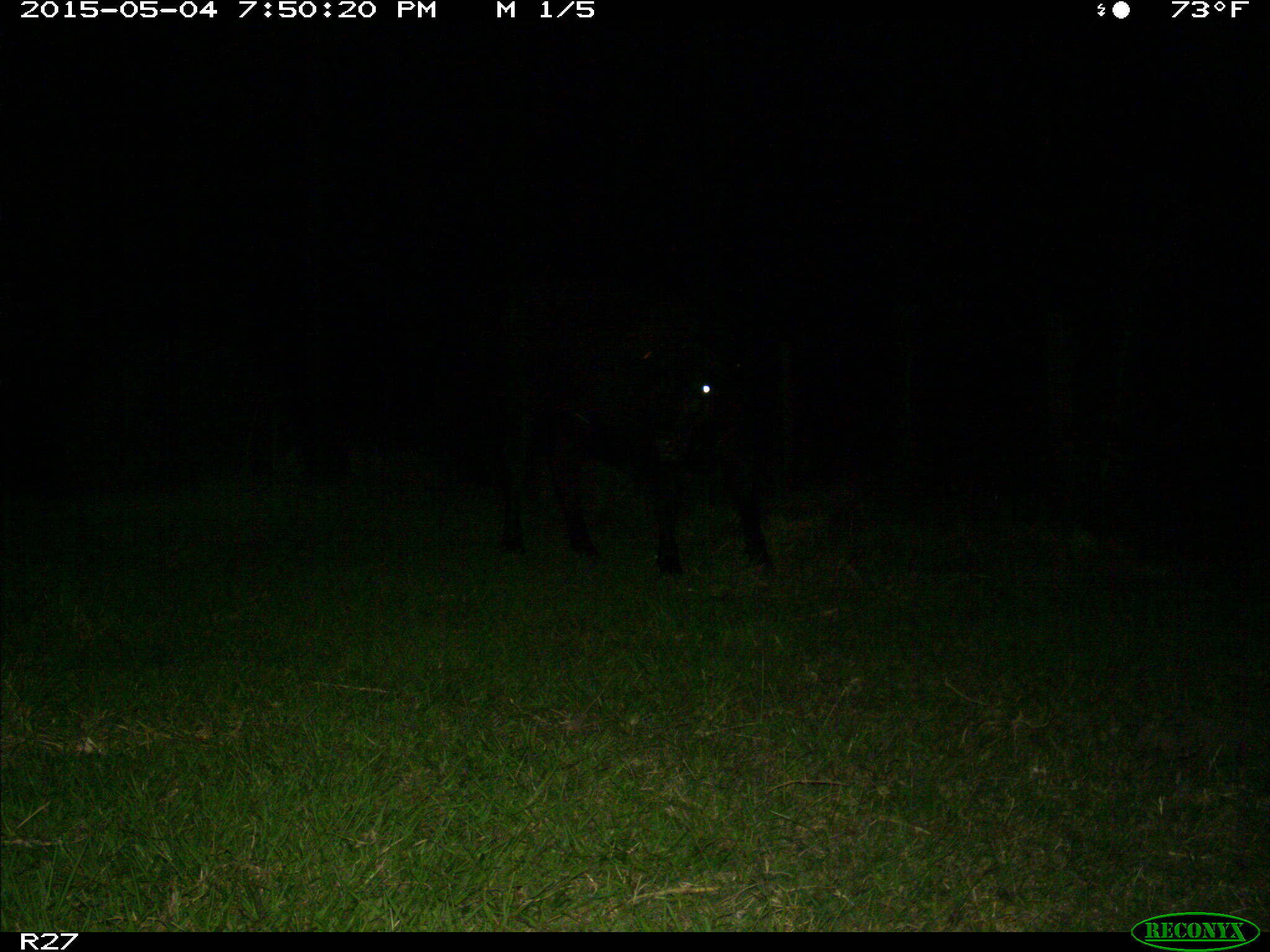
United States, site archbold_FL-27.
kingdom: Animalia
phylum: Chordata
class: Mammalia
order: Artiodactyla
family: Bovidae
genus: Bos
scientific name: Bos taurus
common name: domestic cow